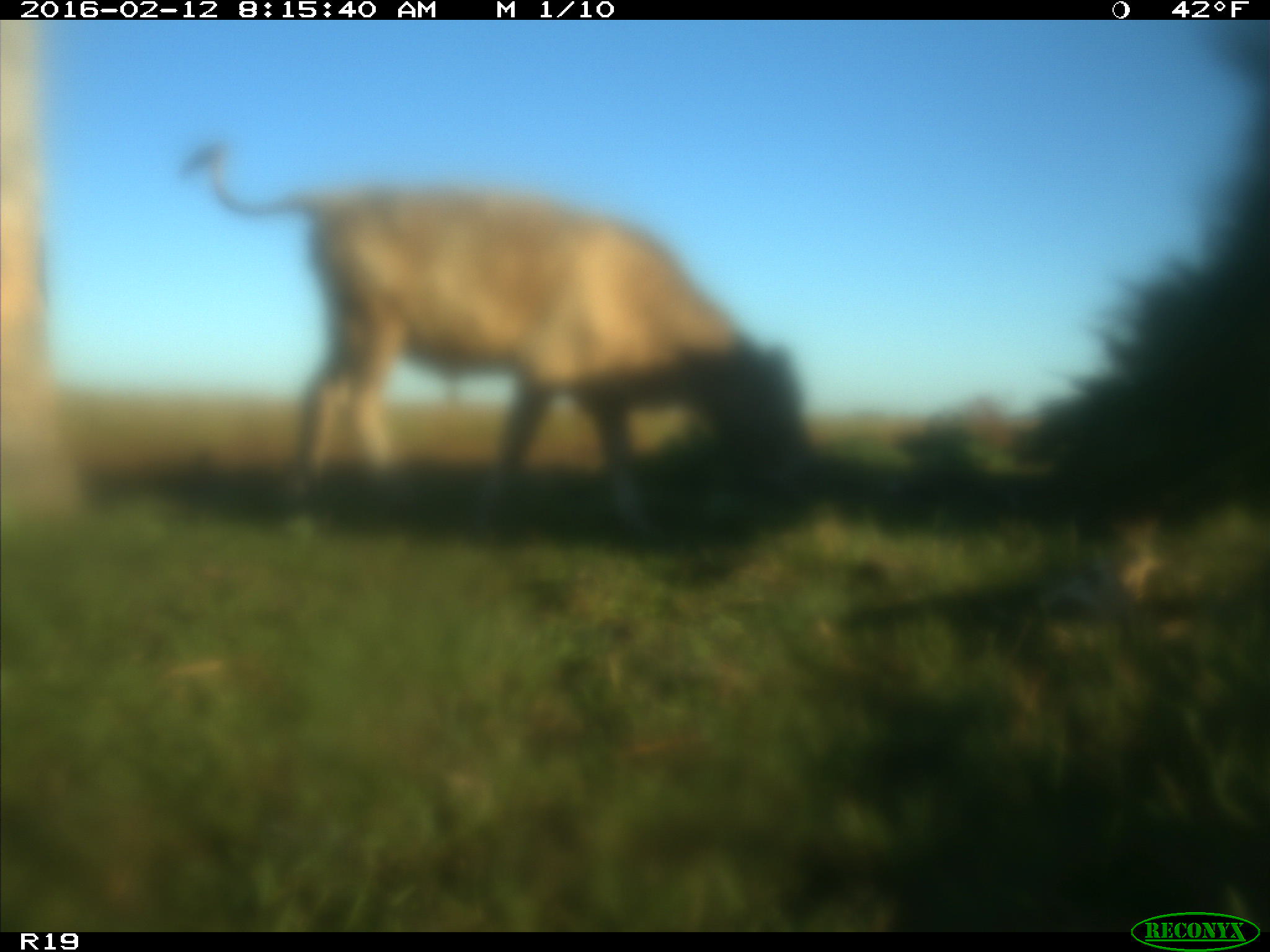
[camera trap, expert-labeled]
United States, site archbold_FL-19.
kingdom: Animalia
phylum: Chordata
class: Mammalia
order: Artiodactyla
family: Bovidae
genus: Bos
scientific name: Bos taurus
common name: domestic cow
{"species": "Bos taurus (domestic cow)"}